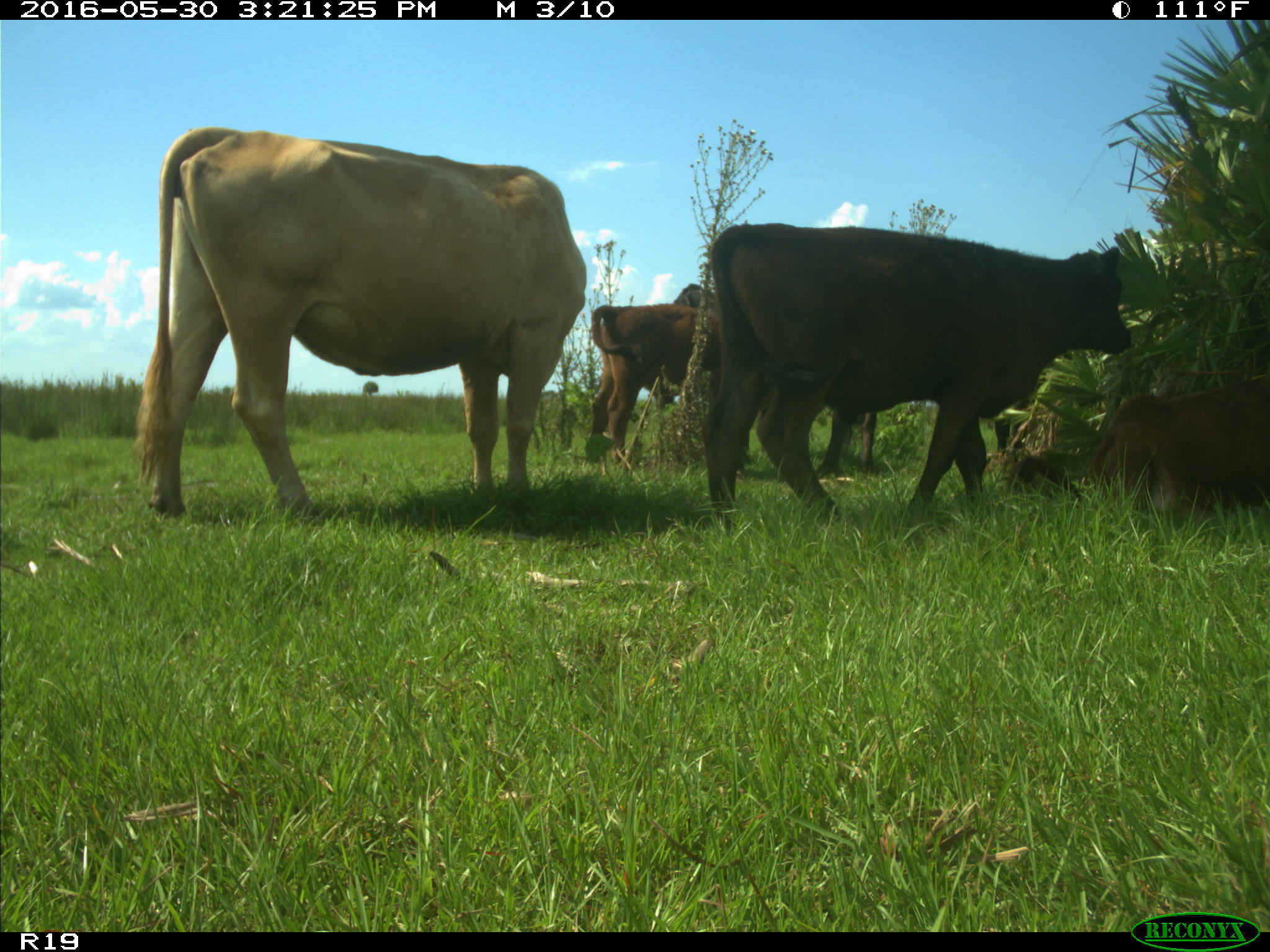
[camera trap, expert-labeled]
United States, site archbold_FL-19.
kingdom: Animalia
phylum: Chordata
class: Mammalia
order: Artiodactyla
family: Bovidae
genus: Bos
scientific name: Bos taurus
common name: domestic cow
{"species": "Bos taurus (domestic cow)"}